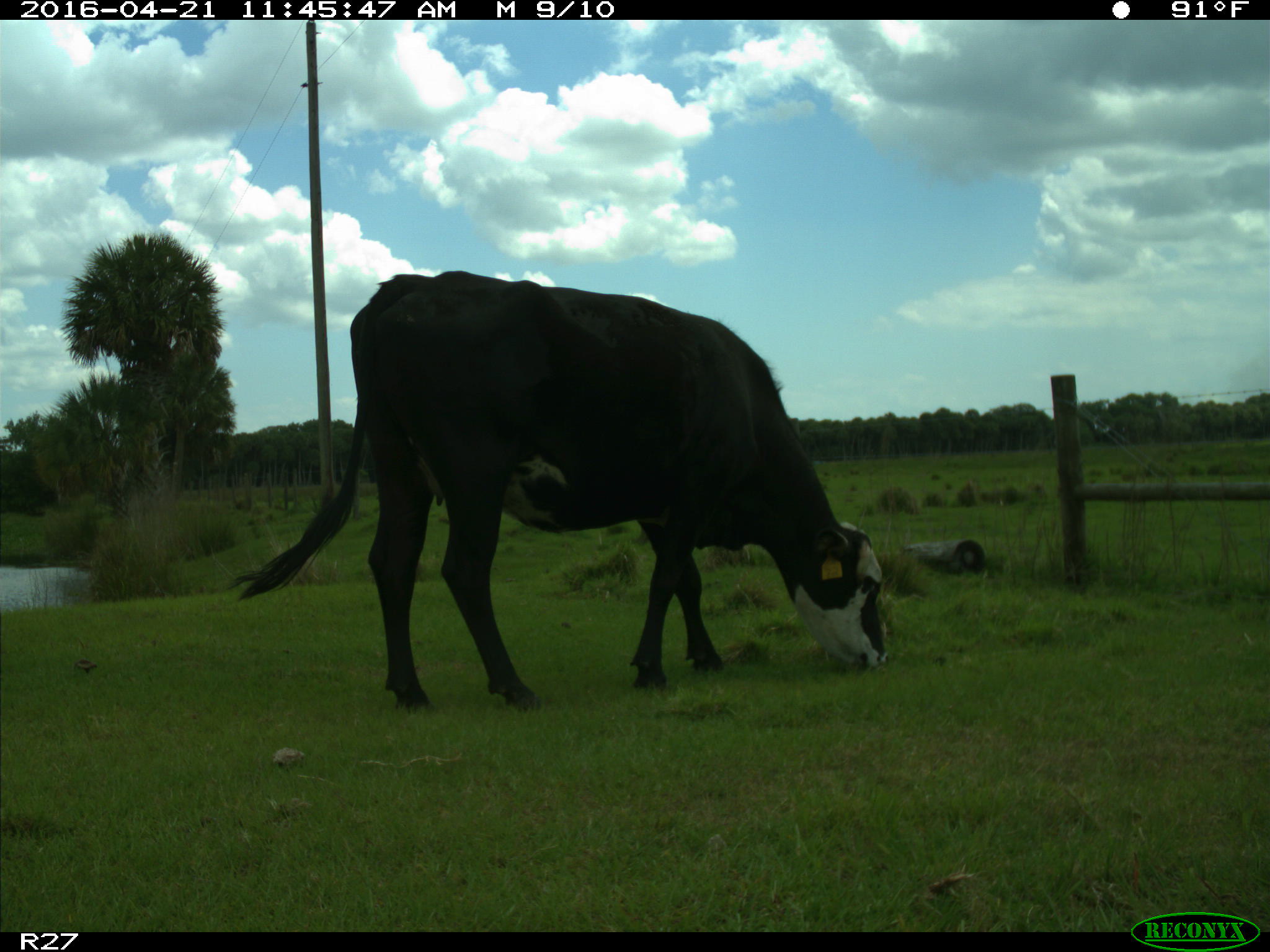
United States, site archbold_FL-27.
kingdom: Animalia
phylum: Chordata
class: Mammalia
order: Artiodactyla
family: Bovidae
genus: Bos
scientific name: Bos taurus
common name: domestic cow